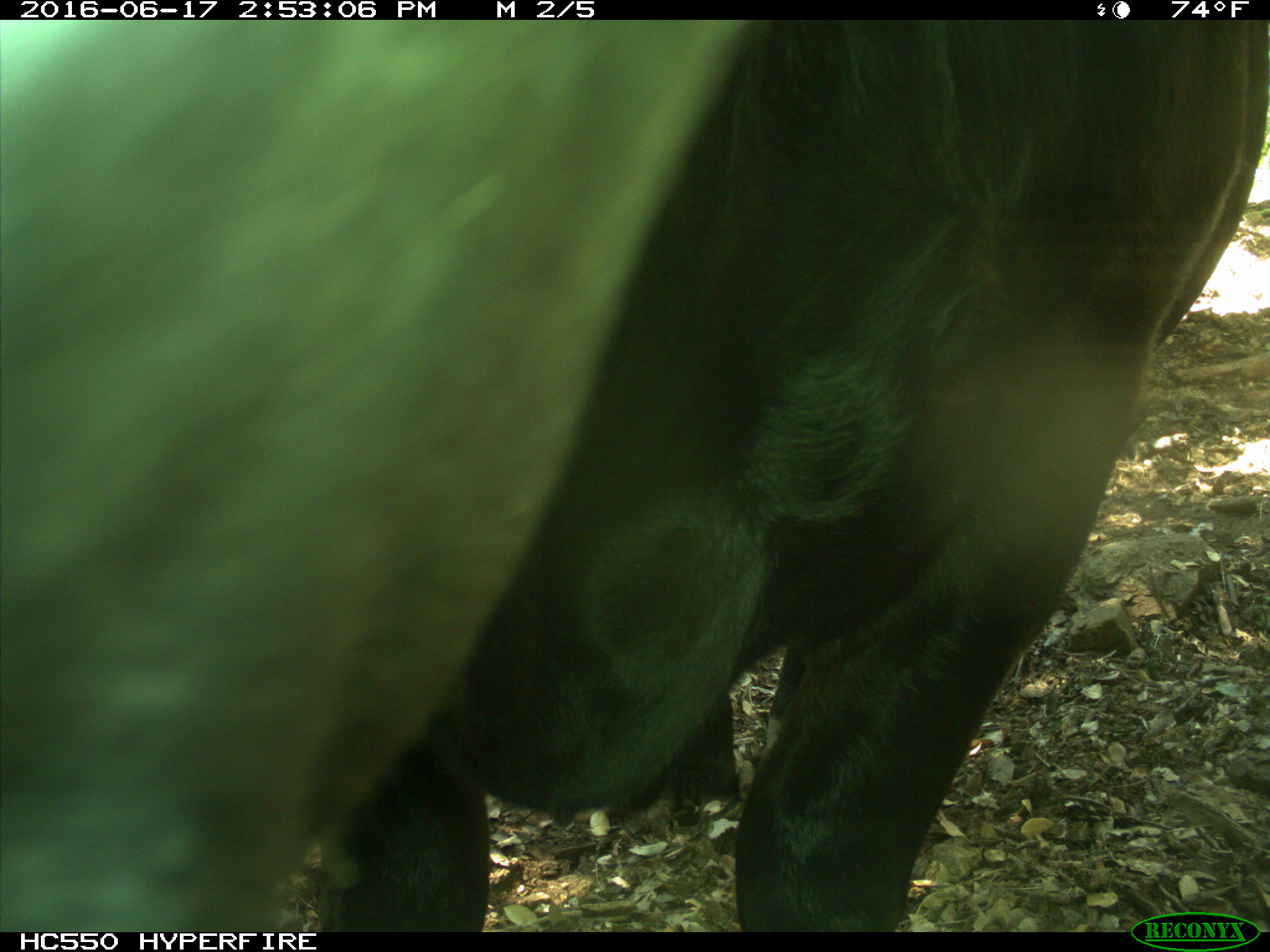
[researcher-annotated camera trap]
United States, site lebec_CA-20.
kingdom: Animalia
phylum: Chordata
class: Mammalia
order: Artiodactyla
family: Bovidae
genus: Bos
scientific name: Bos taurus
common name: domestic cow